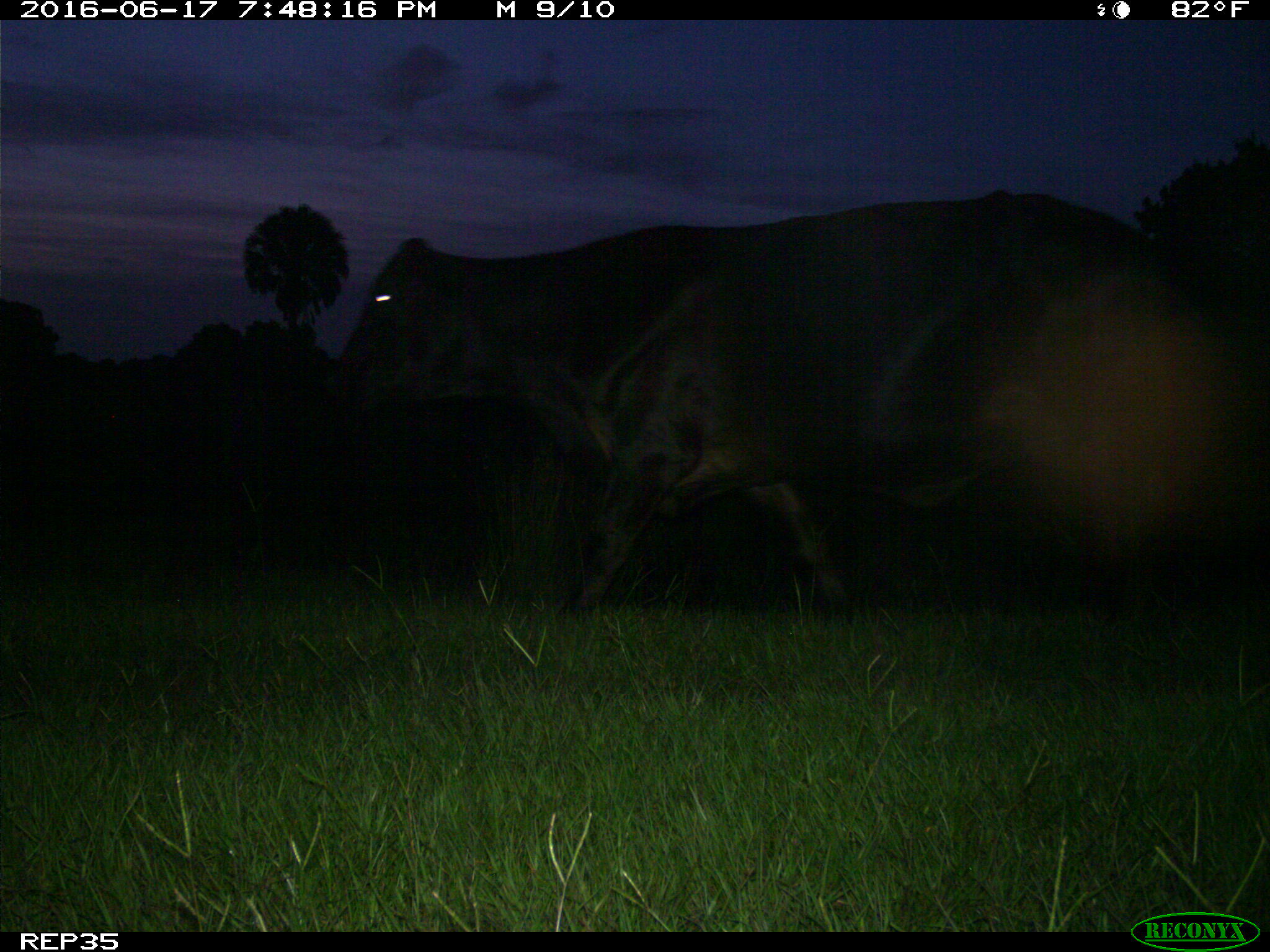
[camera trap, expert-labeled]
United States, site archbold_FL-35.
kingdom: Animalia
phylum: Chordata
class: Mammalia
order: Artiodactyla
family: Bovidae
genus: Bos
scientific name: Bos taurus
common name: domestic cow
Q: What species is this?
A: Bos taurus (domestic cow).